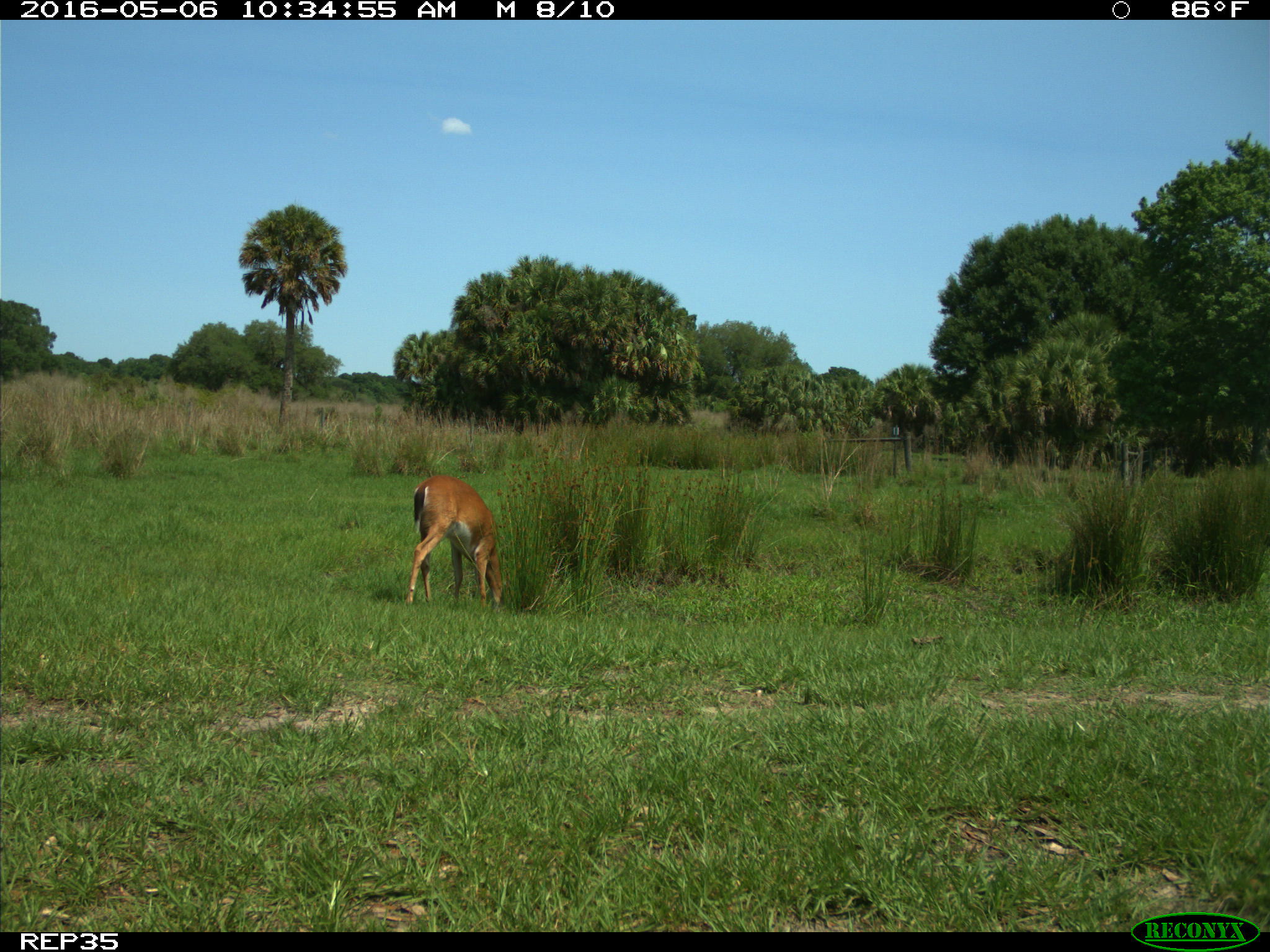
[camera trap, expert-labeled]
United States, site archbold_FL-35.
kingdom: Animalia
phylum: Chordata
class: Mammalia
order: Artiodactyla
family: Cervidae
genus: Odocoileus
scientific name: Odocoileus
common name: deer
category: unidentified deer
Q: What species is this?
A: Unidentified deer (deer) (Odocoileus).